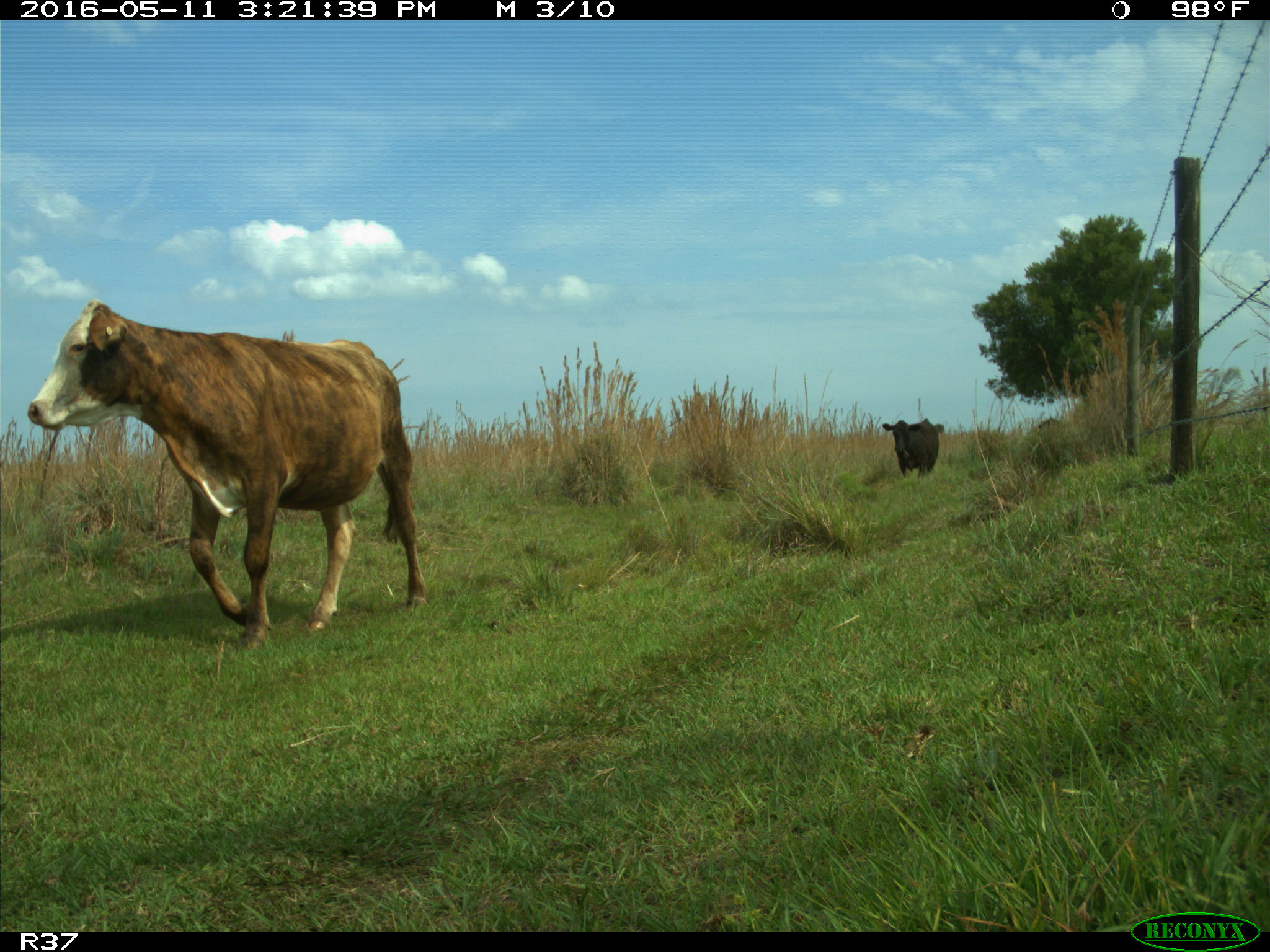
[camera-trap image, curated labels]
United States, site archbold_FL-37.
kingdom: Animalia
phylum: Chordata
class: Mammalia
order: Artiodactyla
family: Bovidae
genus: Bos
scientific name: Bos taurus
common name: domestic cow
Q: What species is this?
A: Bos taurus (domestic cow).